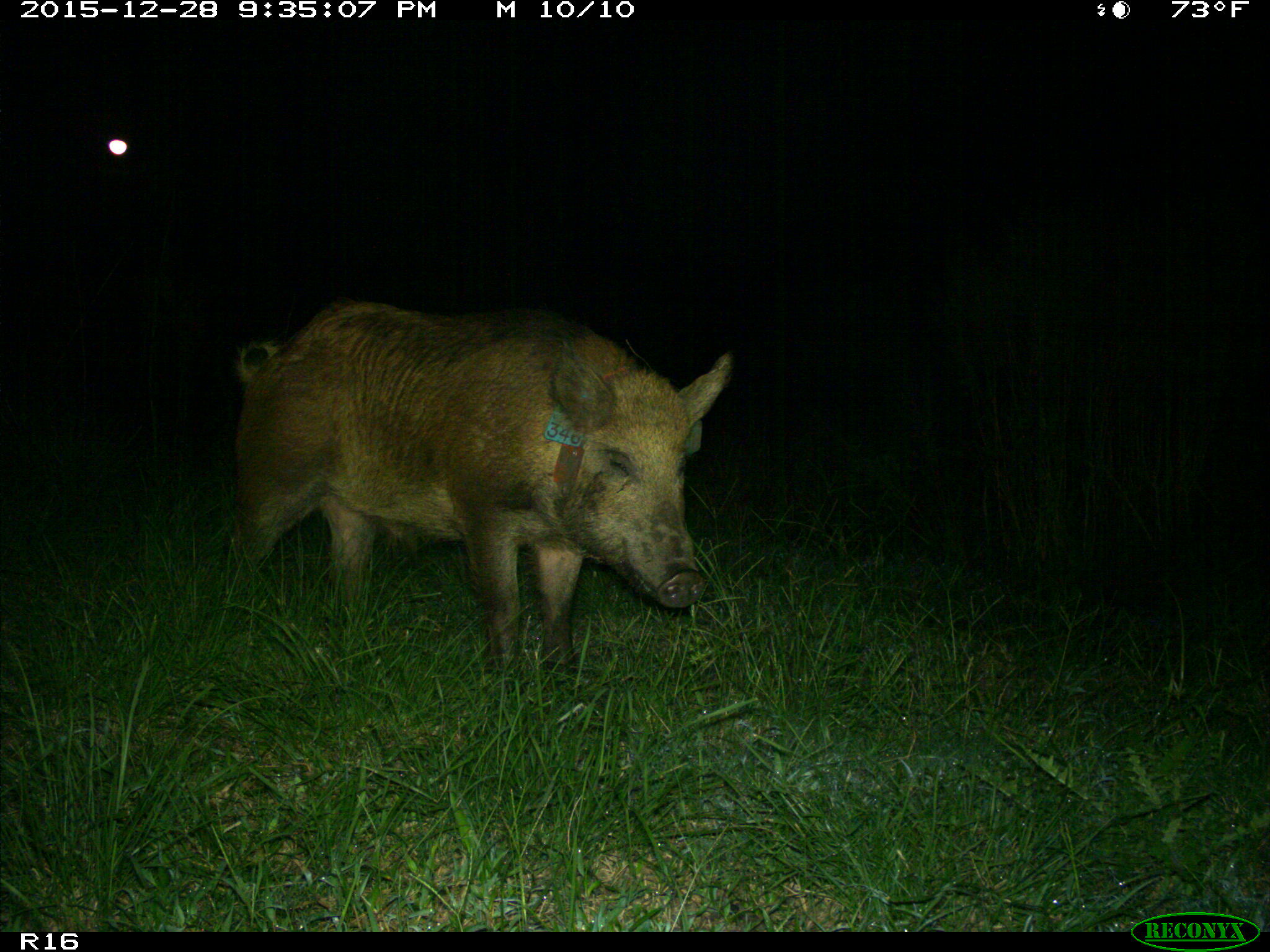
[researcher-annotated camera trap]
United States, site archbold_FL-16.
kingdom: Animalia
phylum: Chordata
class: Mammalia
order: Artiodactyla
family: Suidae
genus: Sus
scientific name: Sus scrofa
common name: wild boar